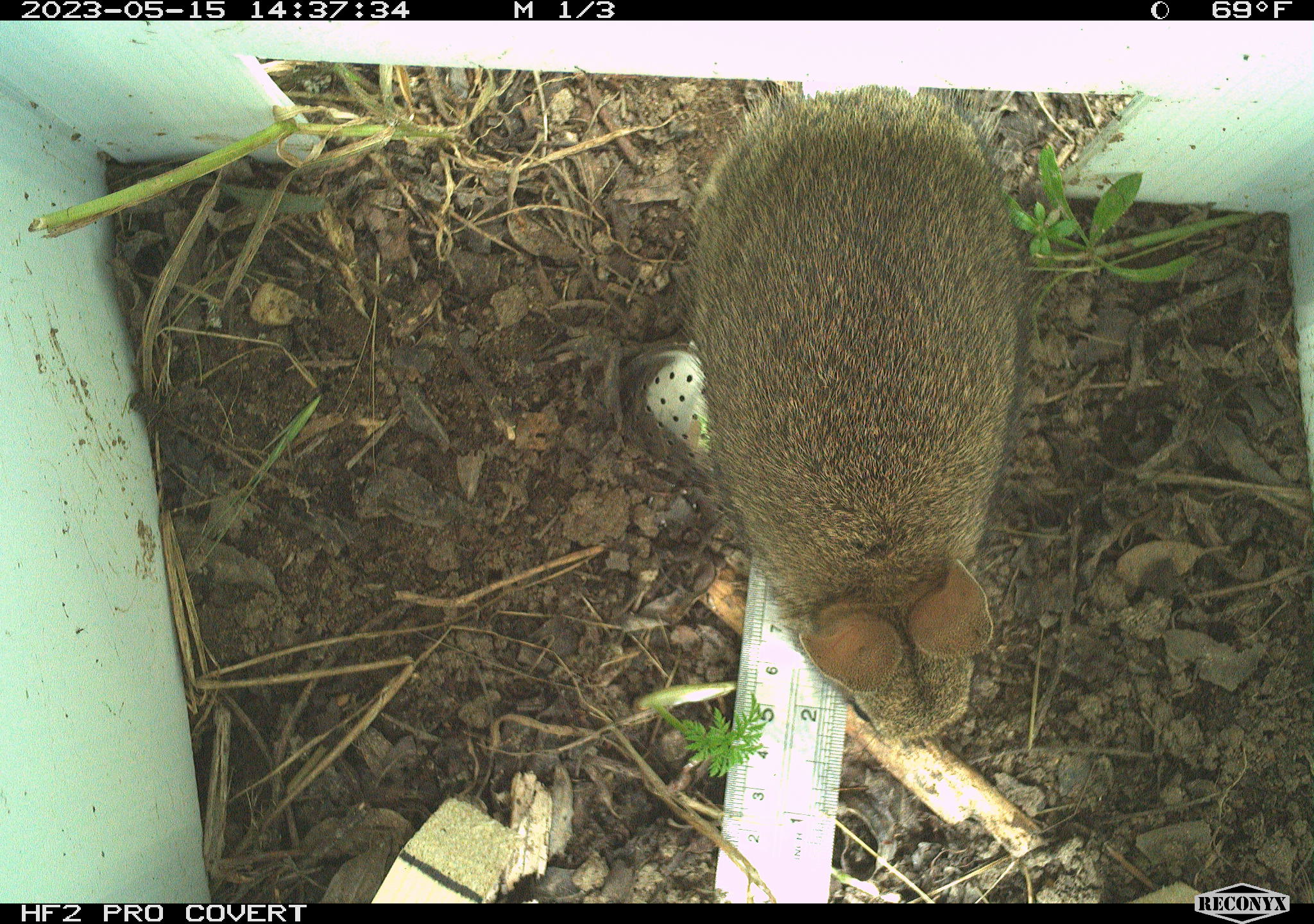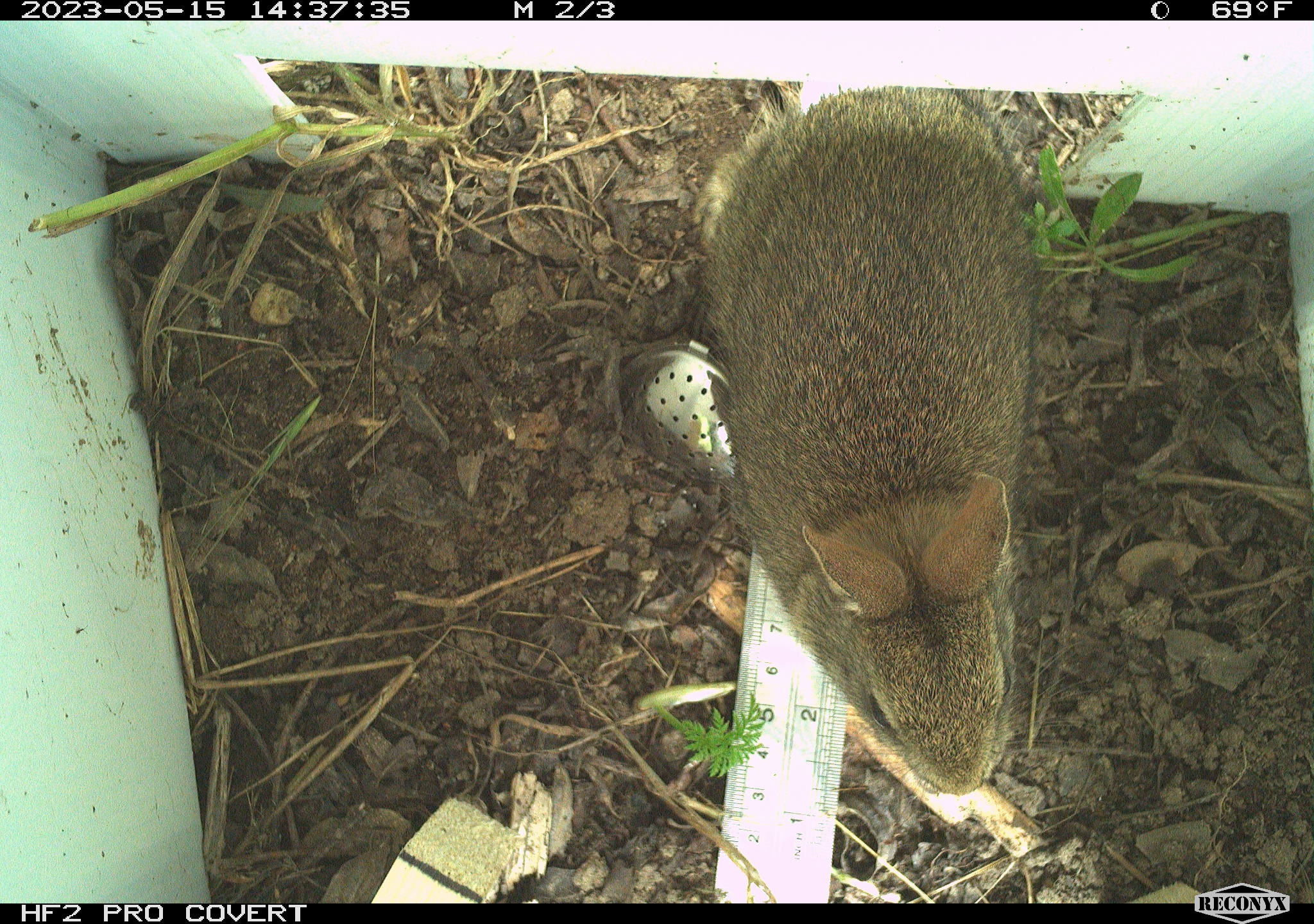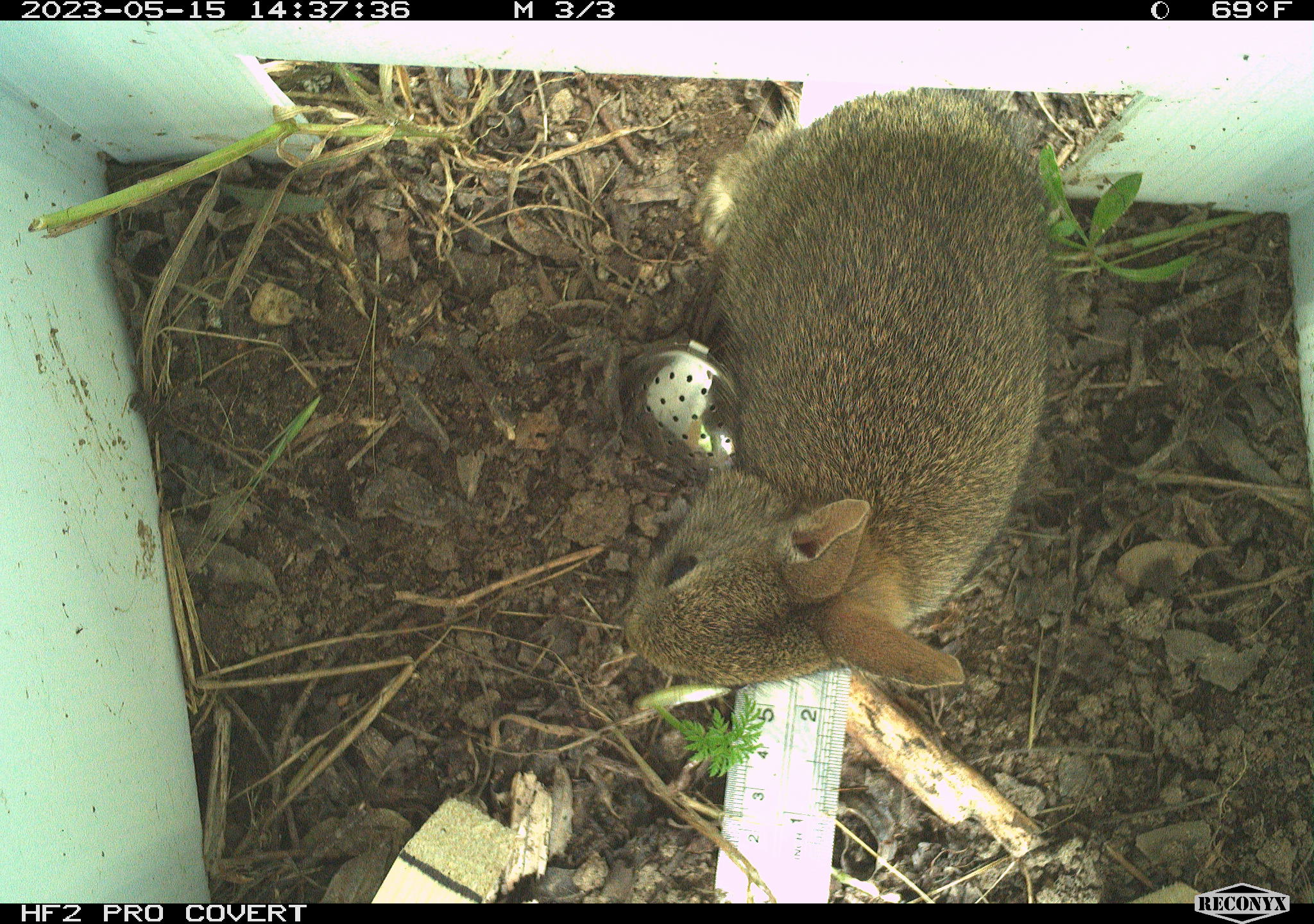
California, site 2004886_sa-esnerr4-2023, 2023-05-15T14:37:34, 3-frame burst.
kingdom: Animalia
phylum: Chordata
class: Mammalia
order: Lagomorpha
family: Leporidae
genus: Sylvilagus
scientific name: Sylvilagus bachmani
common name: brush rabbit